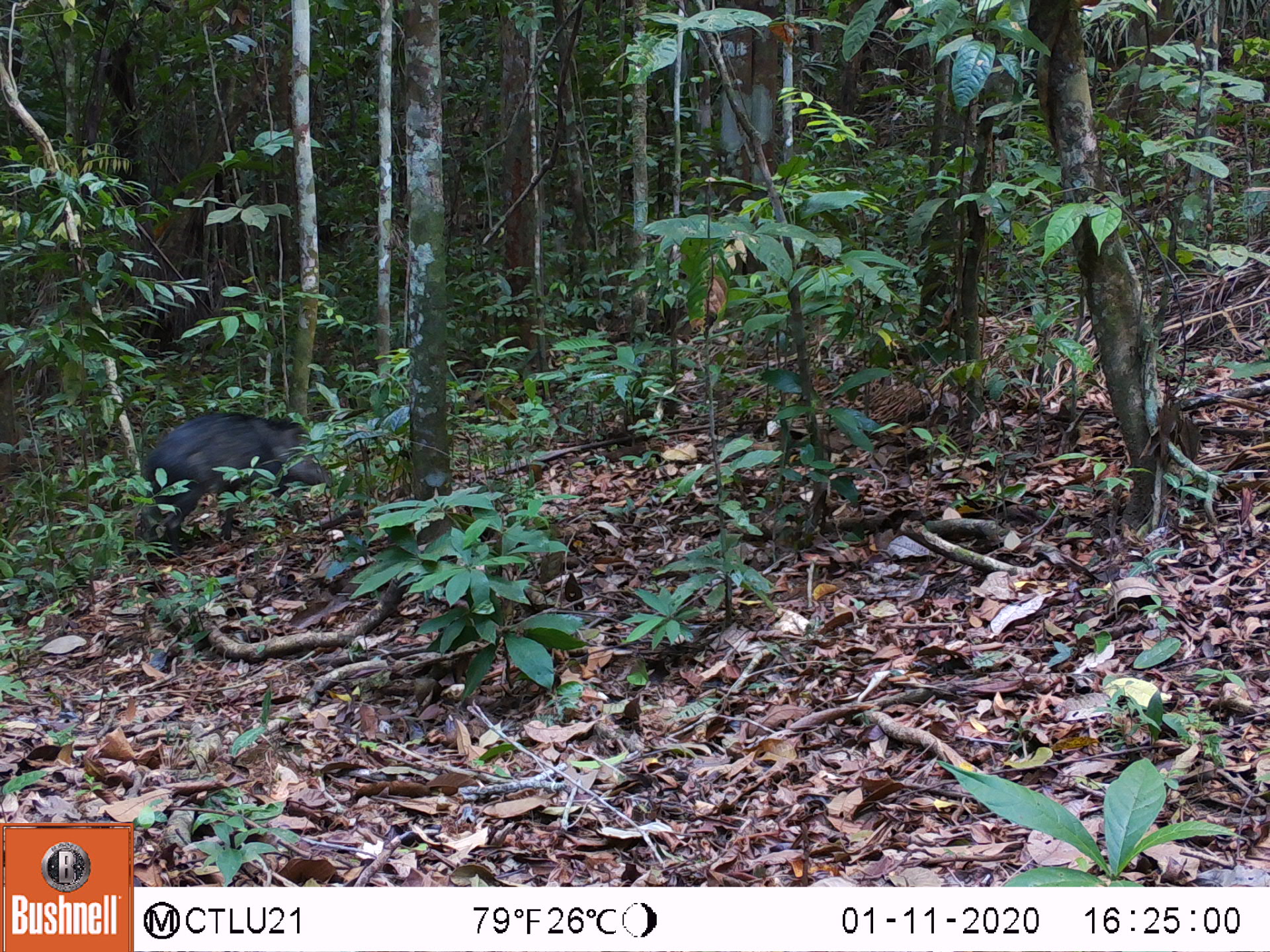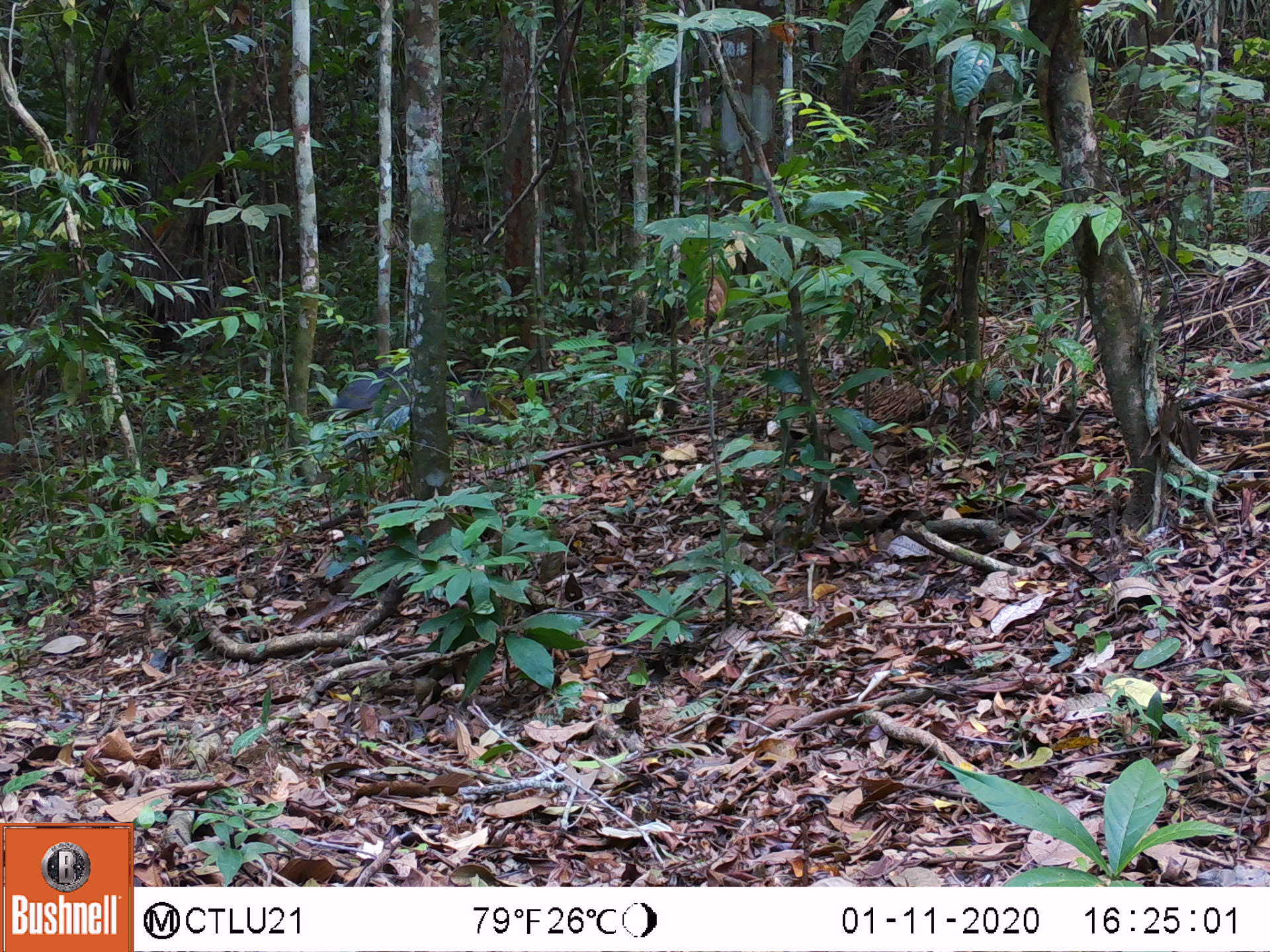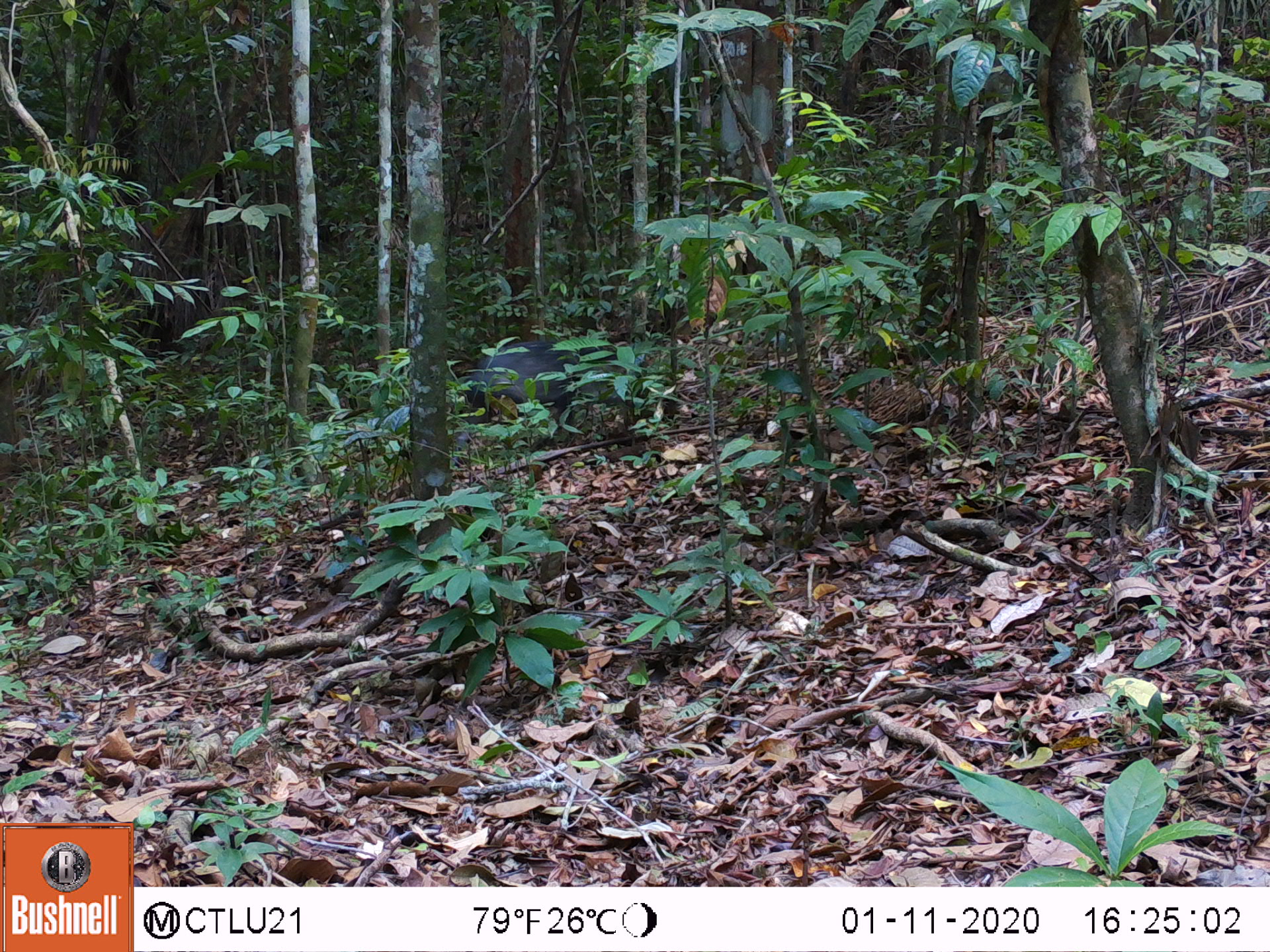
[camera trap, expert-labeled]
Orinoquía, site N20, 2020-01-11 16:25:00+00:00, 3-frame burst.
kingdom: Animalia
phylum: Chordata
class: Mammalia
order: Artiodactyla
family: Tayassuidae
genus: Pecari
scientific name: Pecari tajacu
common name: collared peccary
Collared peccary (Pecari tajacu).